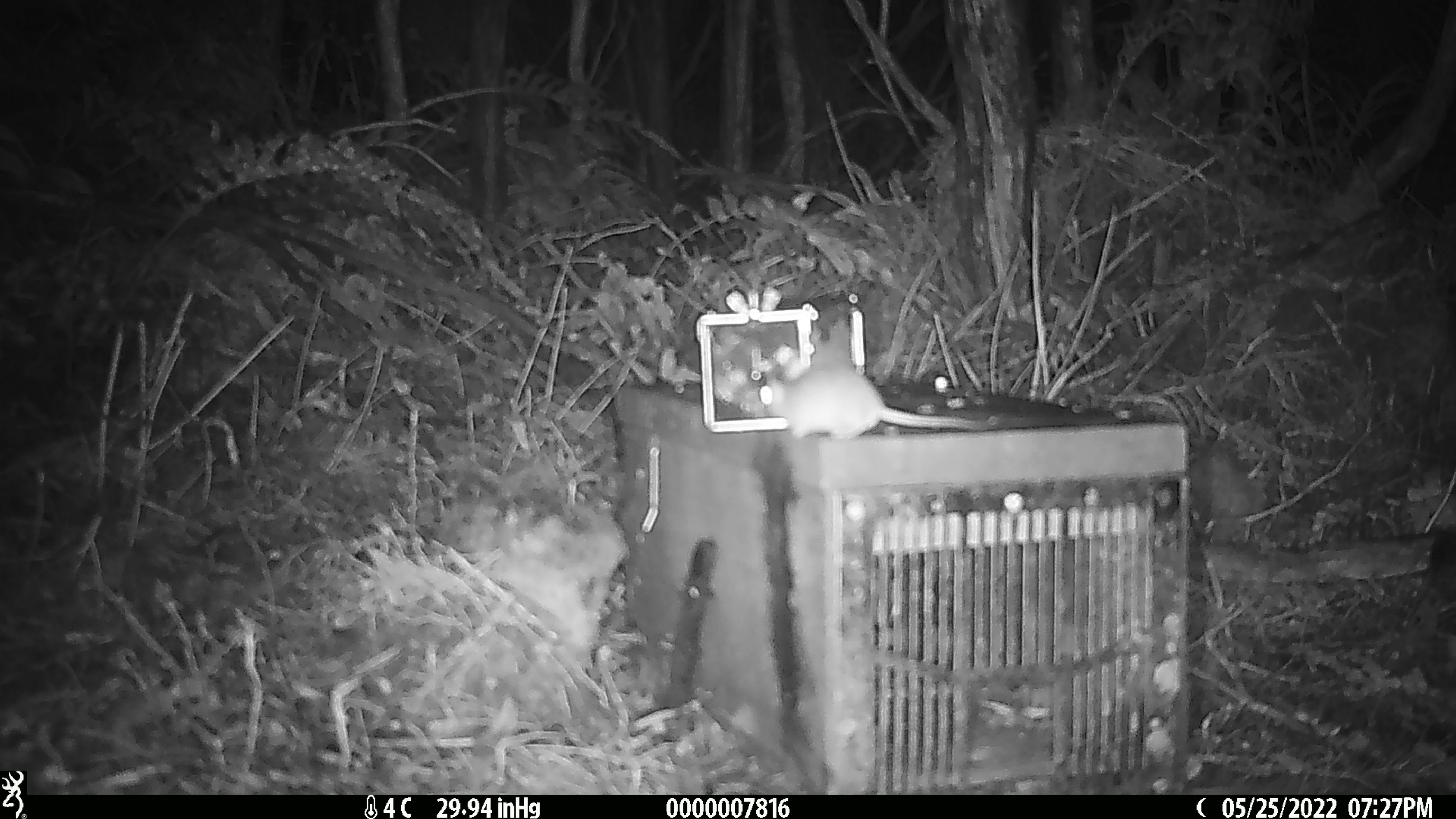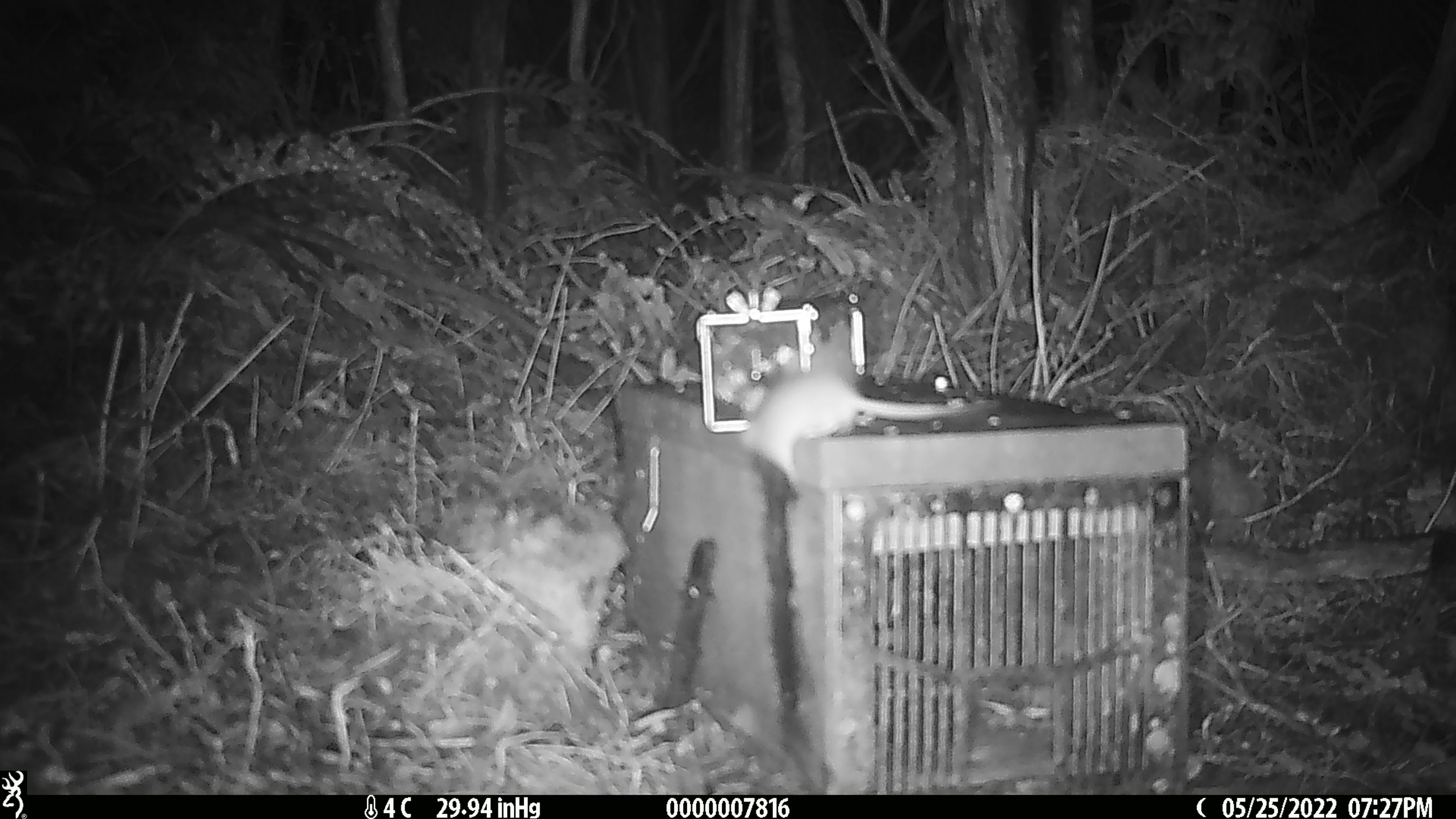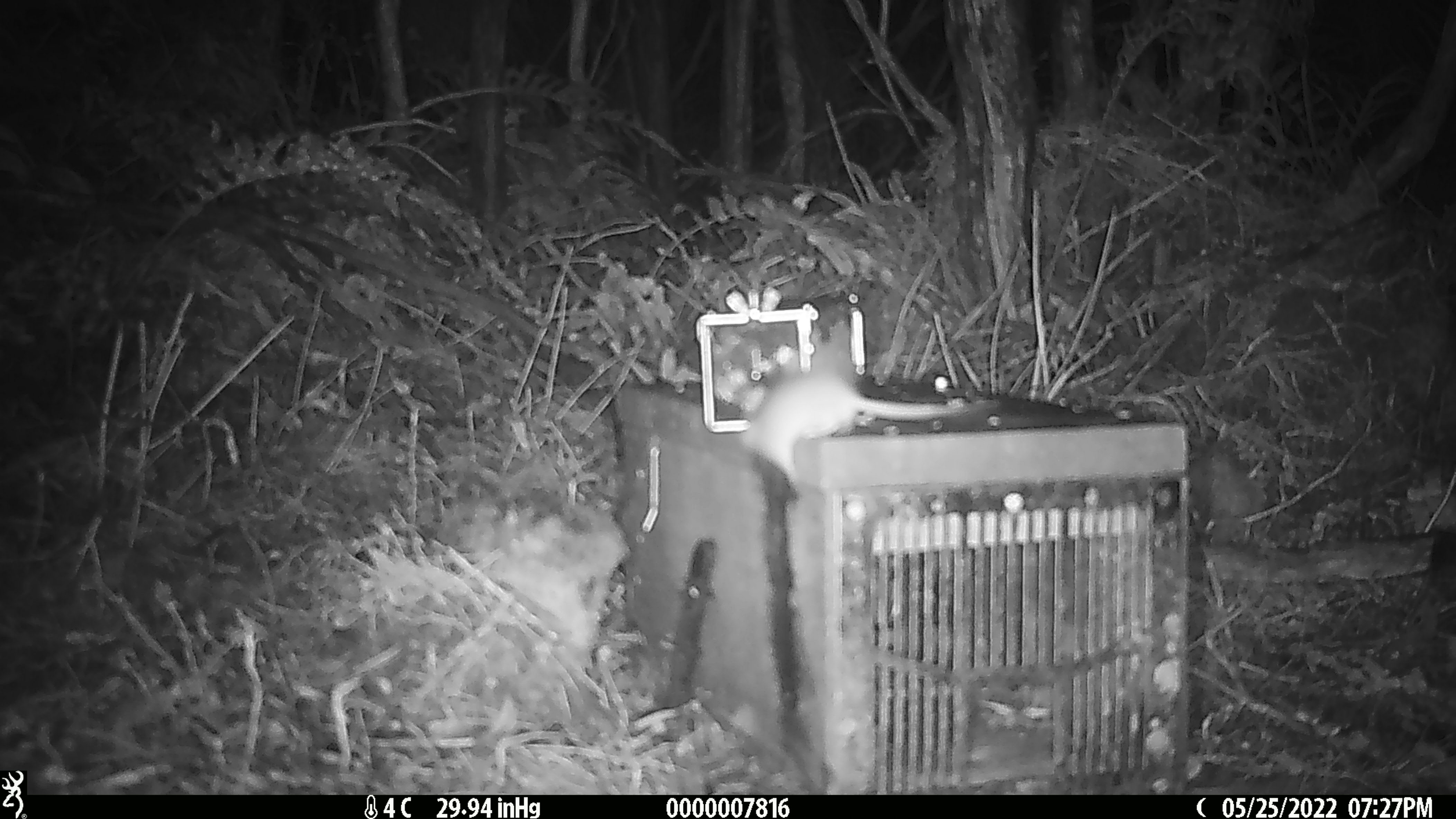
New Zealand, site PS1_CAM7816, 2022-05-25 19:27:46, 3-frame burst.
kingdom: Animalia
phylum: Chordata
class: Mammalia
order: Rodentia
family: Muridae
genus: Mus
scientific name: Mus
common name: mouse